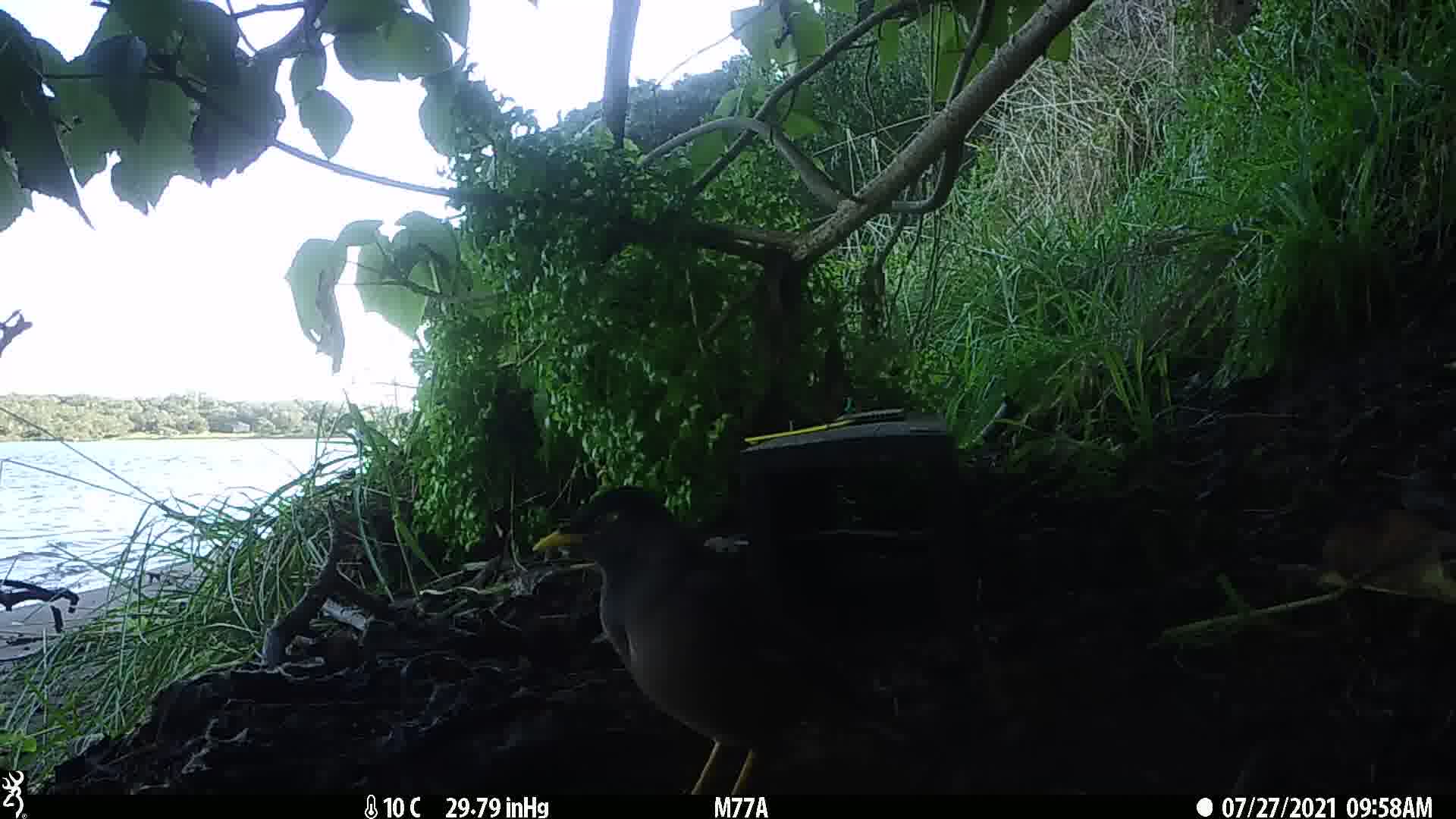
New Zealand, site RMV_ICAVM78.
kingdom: Animalia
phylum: Chordata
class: Aves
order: Passeriformes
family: Sturnidae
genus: Acridotheres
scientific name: Acridotheres tristis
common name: common myna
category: myna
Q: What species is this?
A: Myna (common myna) (Acridotheres tristis).